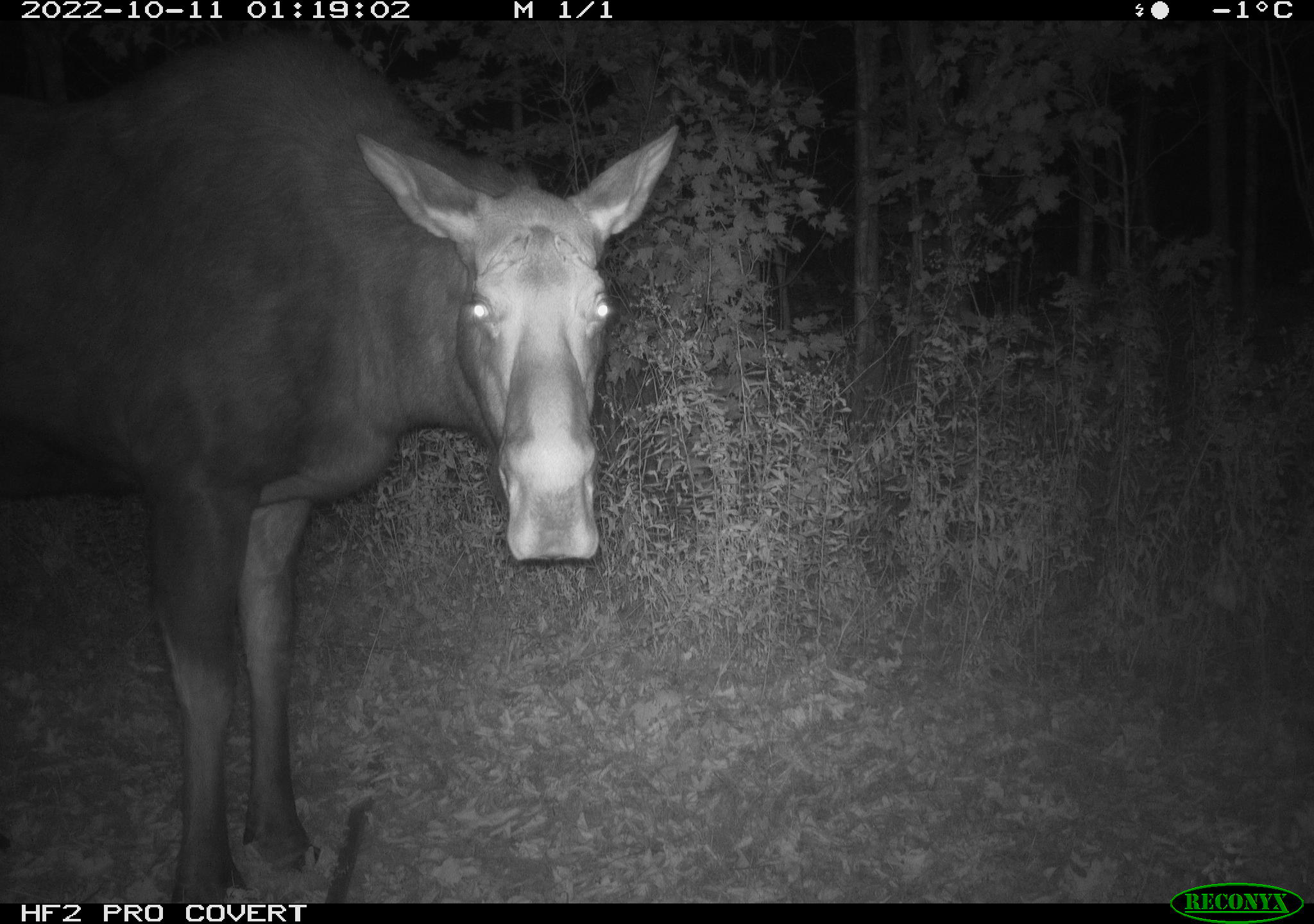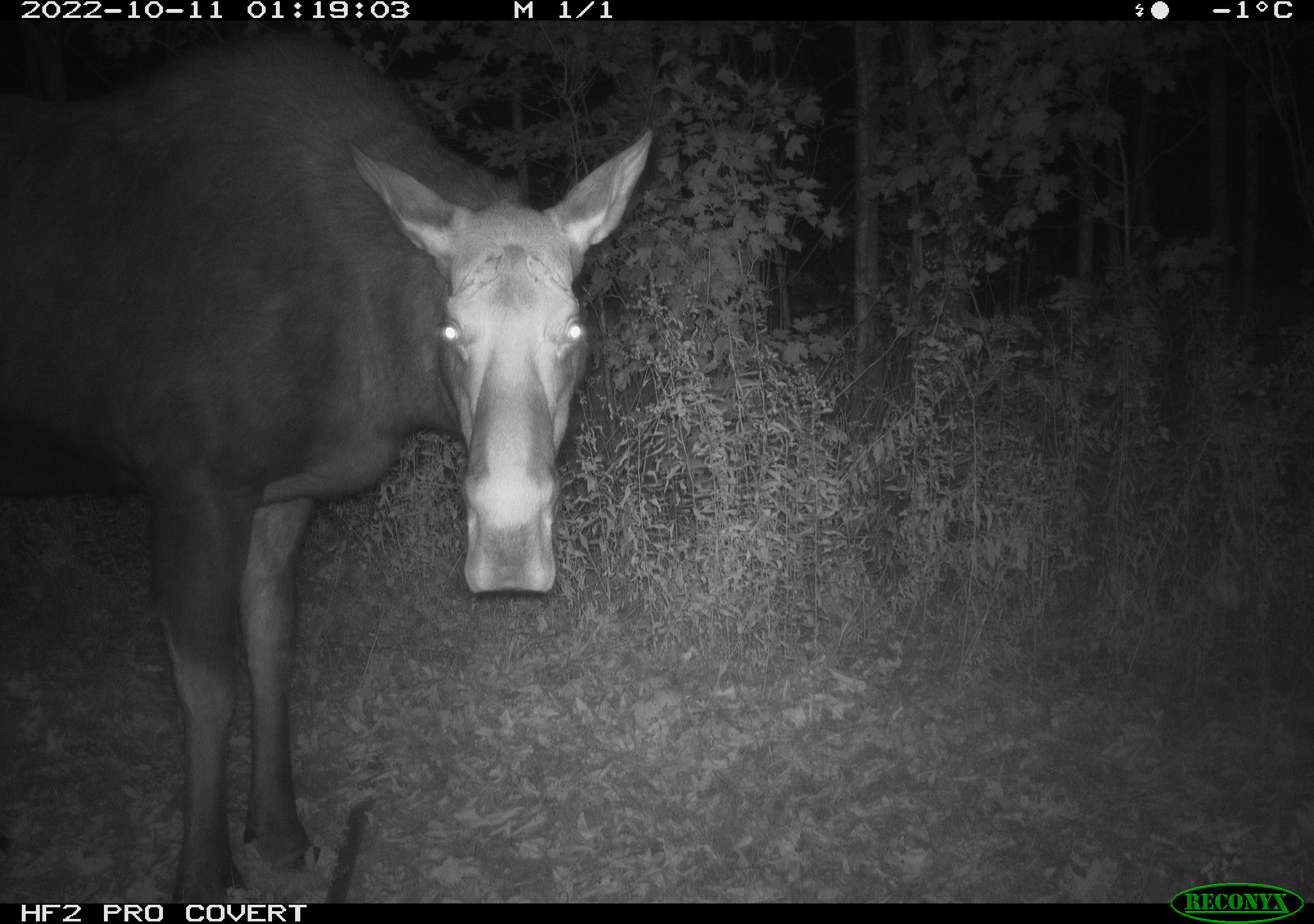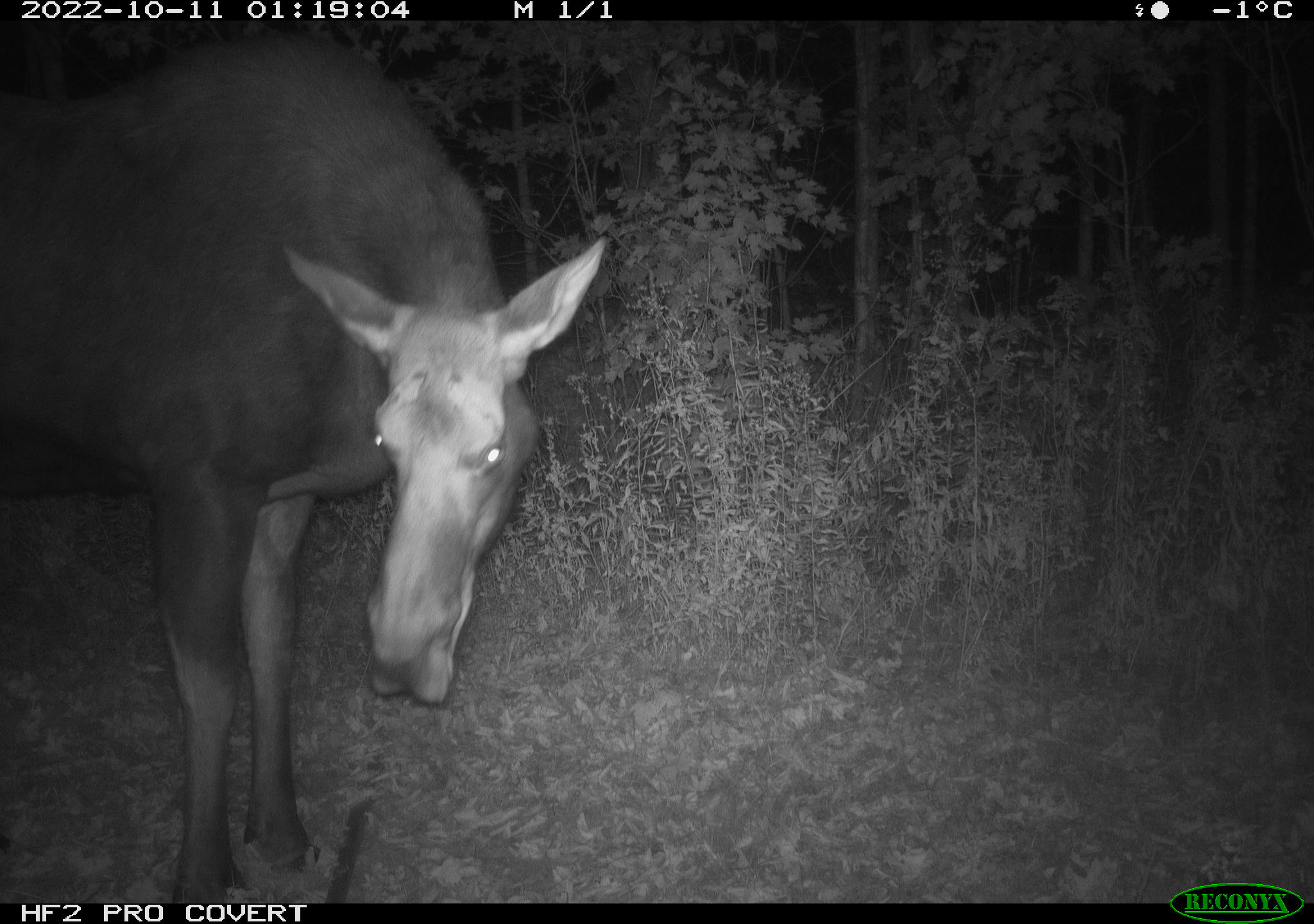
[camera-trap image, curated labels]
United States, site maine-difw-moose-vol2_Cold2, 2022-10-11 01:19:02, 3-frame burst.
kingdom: Animalia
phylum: Chordata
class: Mammalia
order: Artiodactyla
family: Cervidae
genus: Alces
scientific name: Alces alces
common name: moose